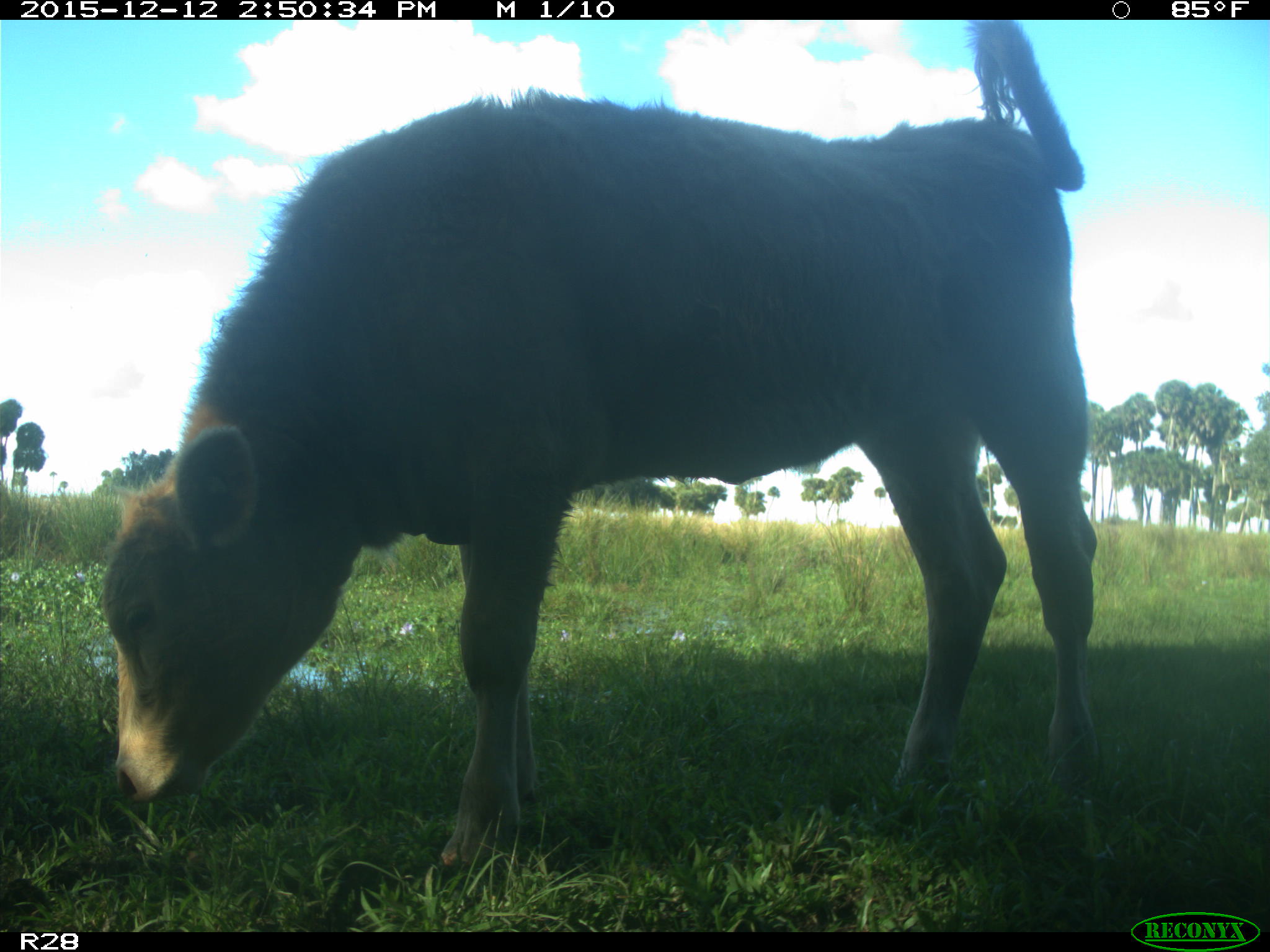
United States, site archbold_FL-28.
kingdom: Animalia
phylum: Chordata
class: Mammalia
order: Artiodactyla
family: Bovidae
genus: Bos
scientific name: Bos taurus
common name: domestic cow